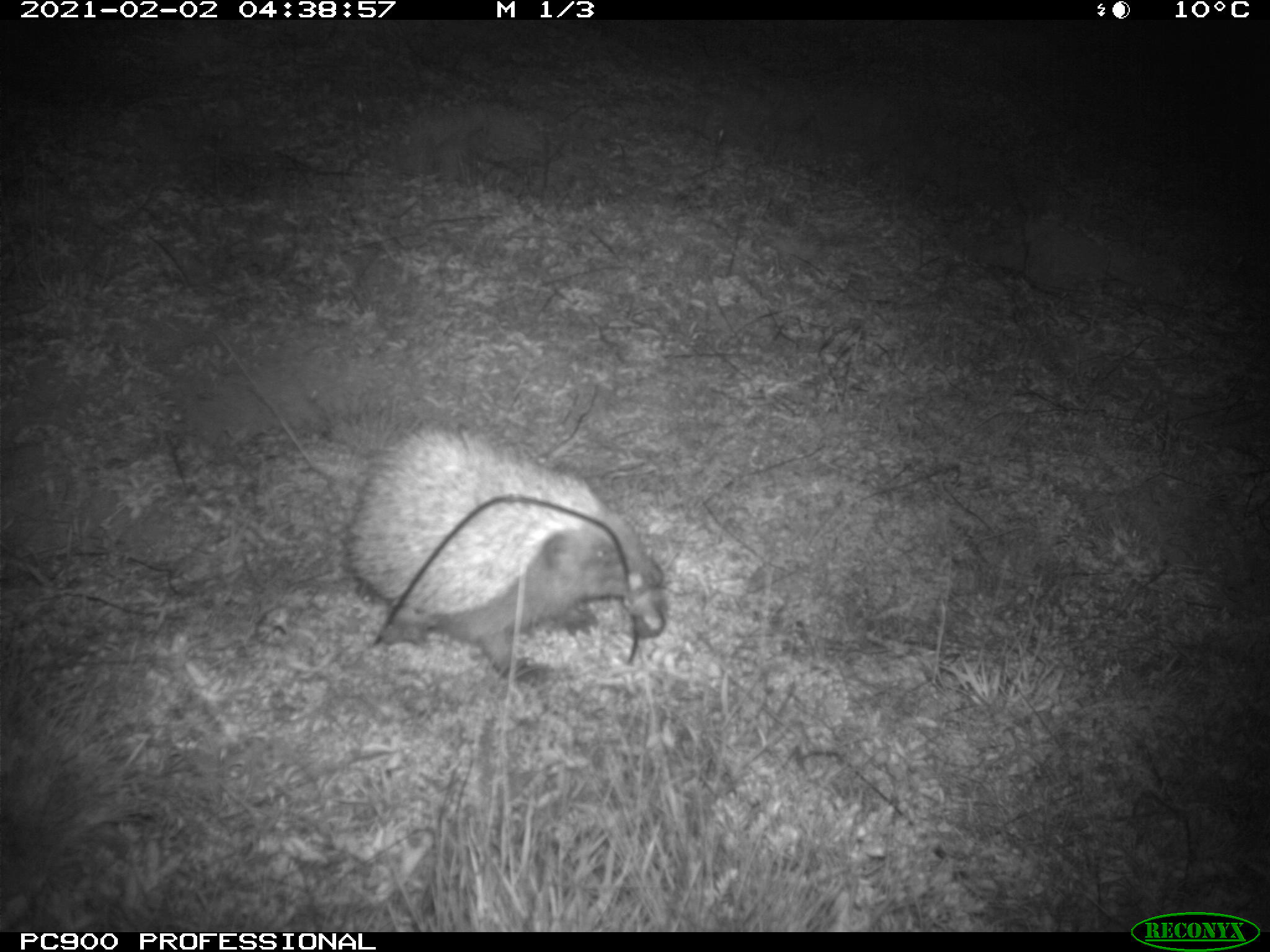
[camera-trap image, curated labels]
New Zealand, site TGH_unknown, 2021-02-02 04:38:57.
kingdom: Animalia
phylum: Chordata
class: Mammalia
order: Eulipotyphla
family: Erinaceidae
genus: Erinaceus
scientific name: Erinaceus europaeus europaeus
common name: european hedgehog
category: hedgehog